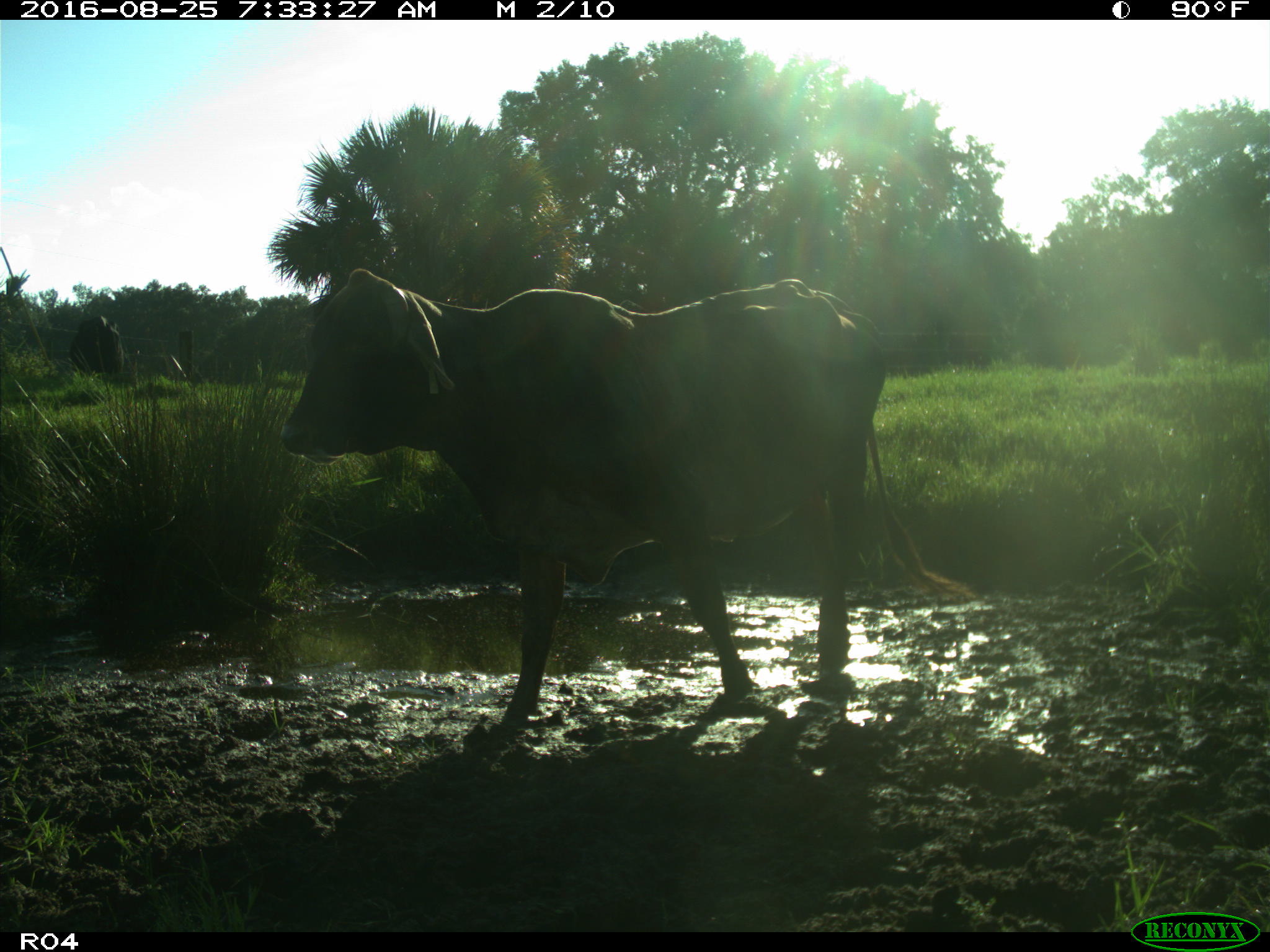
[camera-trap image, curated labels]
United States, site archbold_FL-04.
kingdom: Animalia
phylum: Chordata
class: Mammalia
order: Artiodactyla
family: Bovidae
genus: Bos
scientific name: Bos taurus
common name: domestic cow